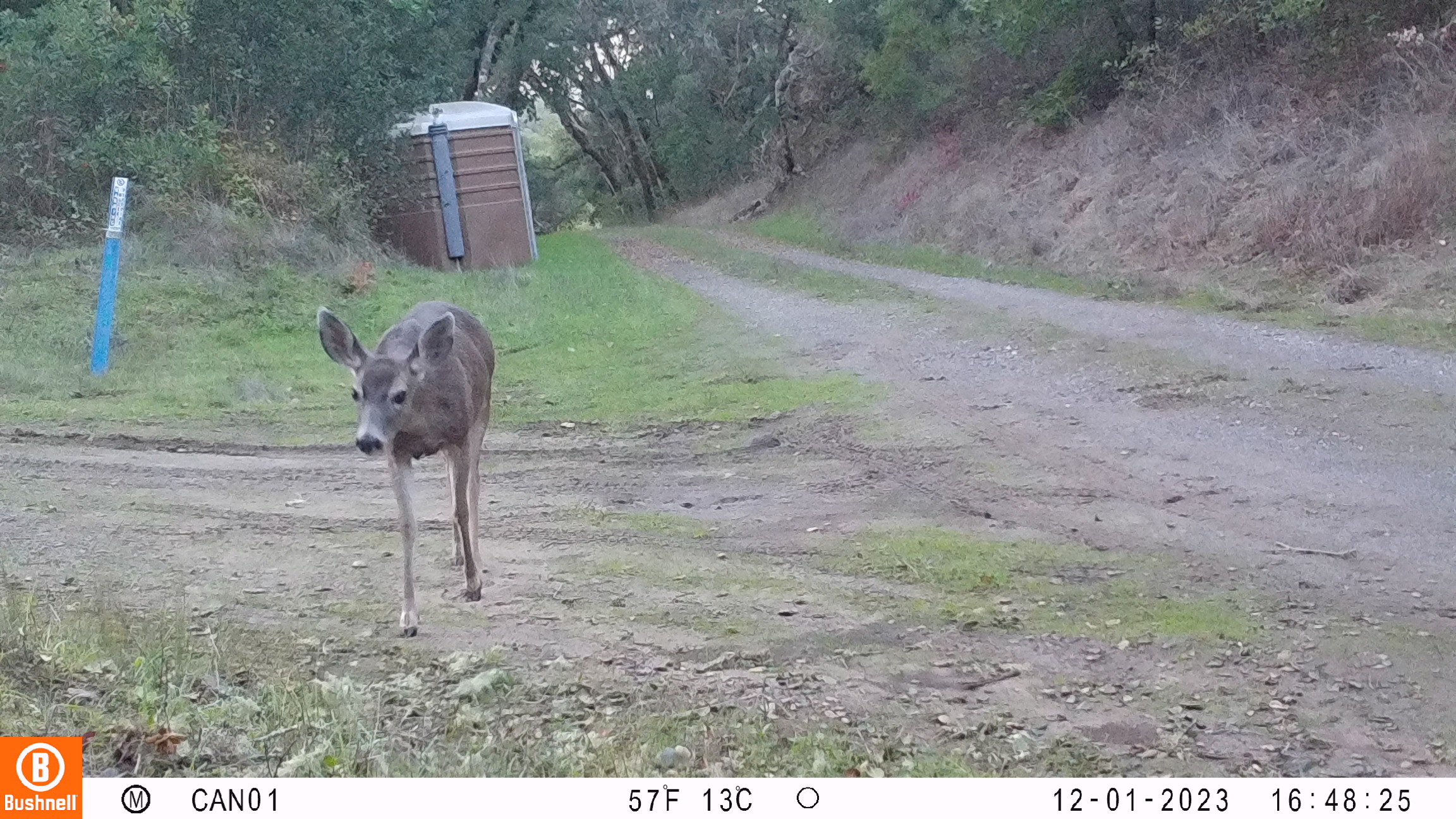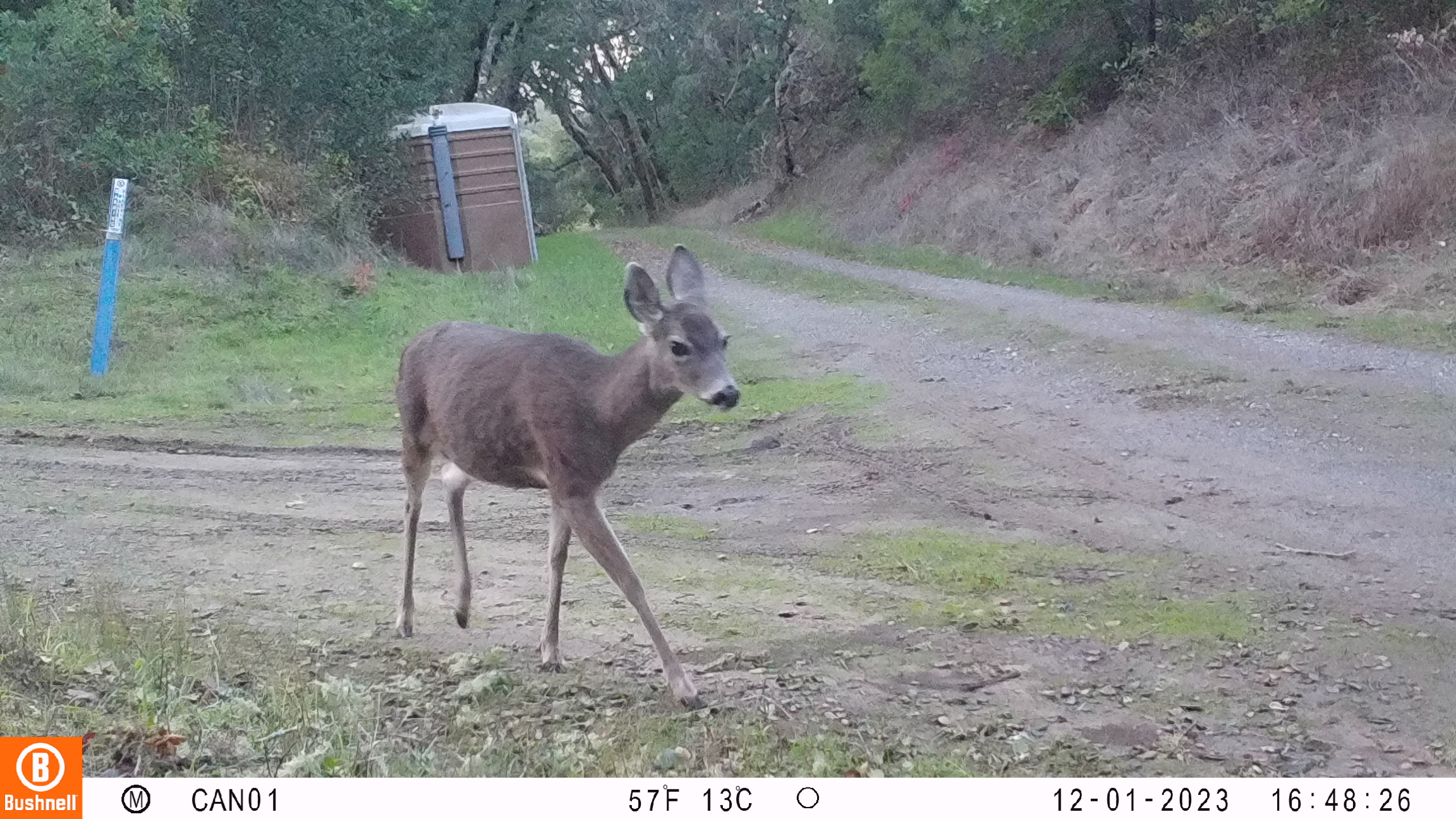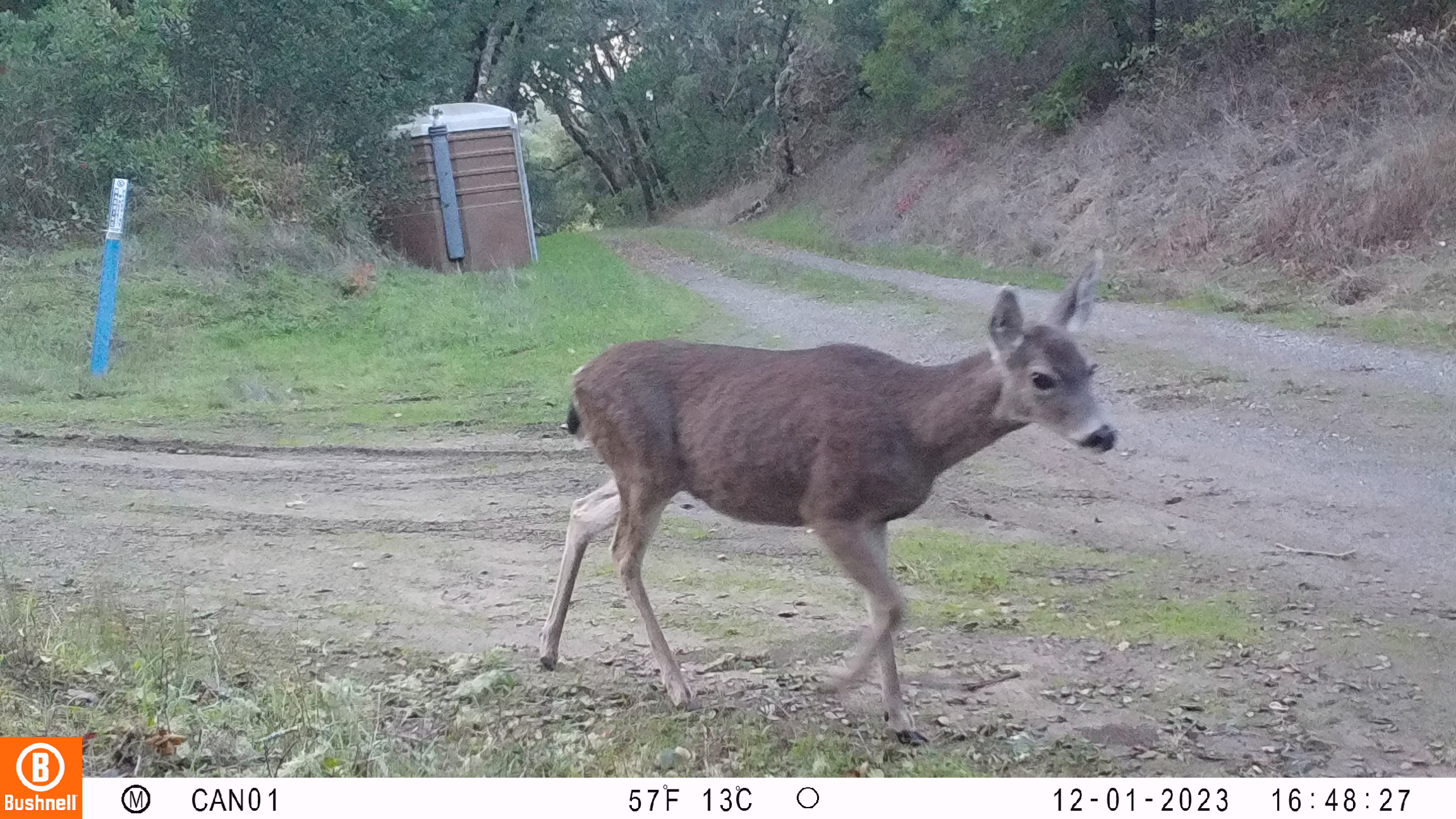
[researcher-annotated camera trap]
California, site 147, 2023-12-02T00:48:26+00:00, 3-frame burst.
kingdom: Animalia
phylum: Chordata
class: Mammalia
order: Artiodactyla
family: Cervidae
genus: Odocoileus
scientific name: Odocoileus hemionus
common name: mule deer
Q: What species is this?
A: Mule deer (Odocoileus hemionus).